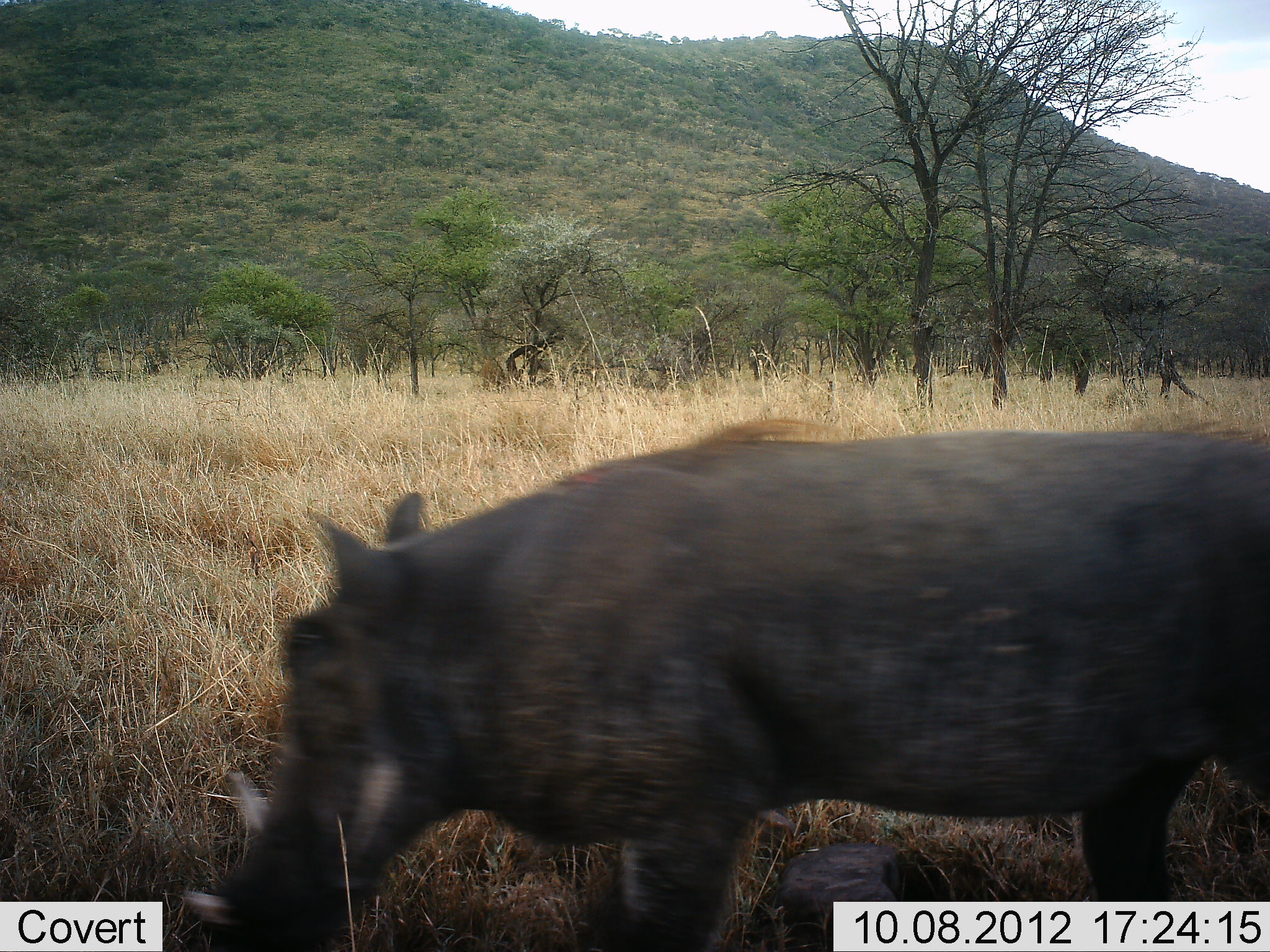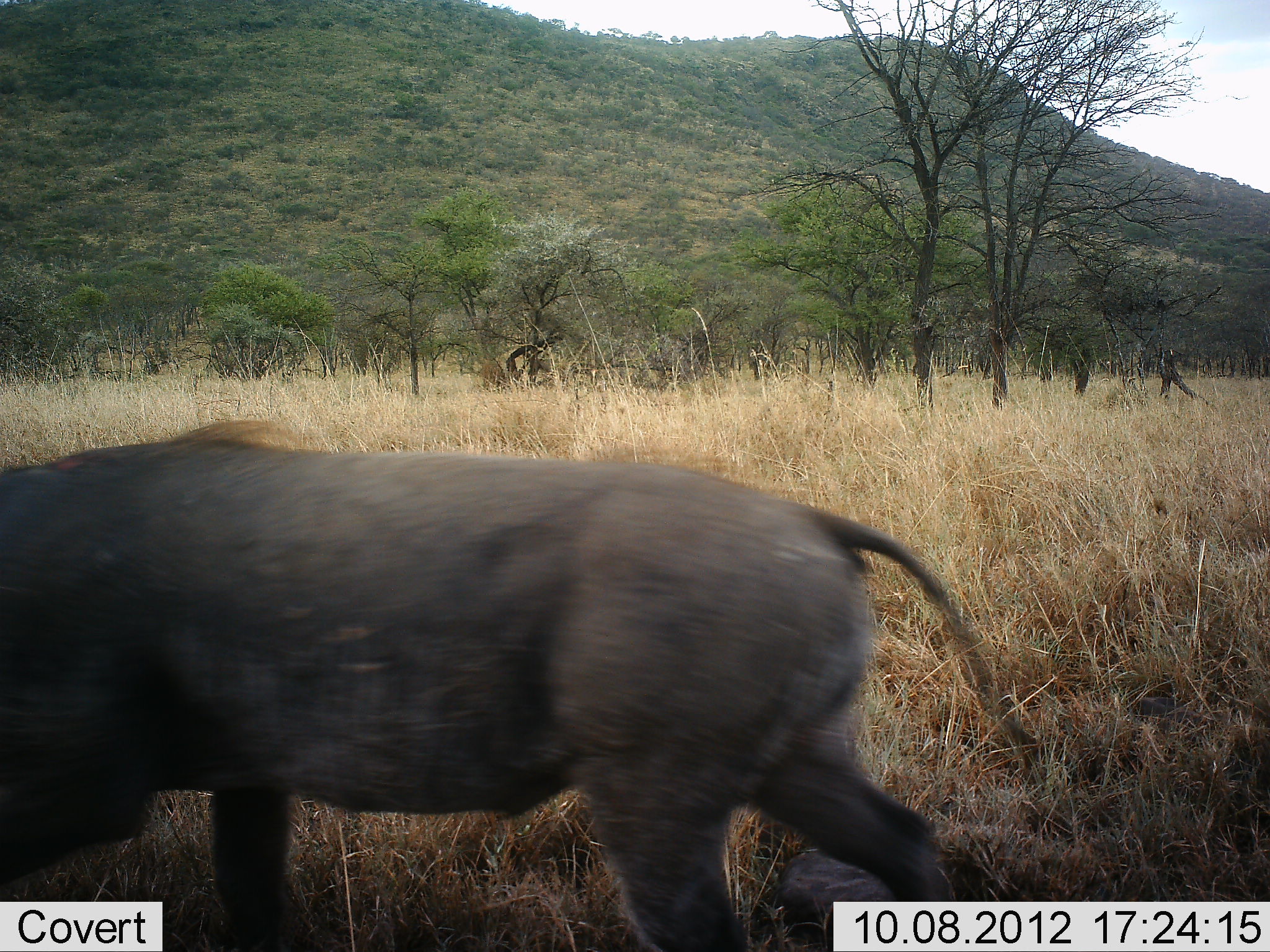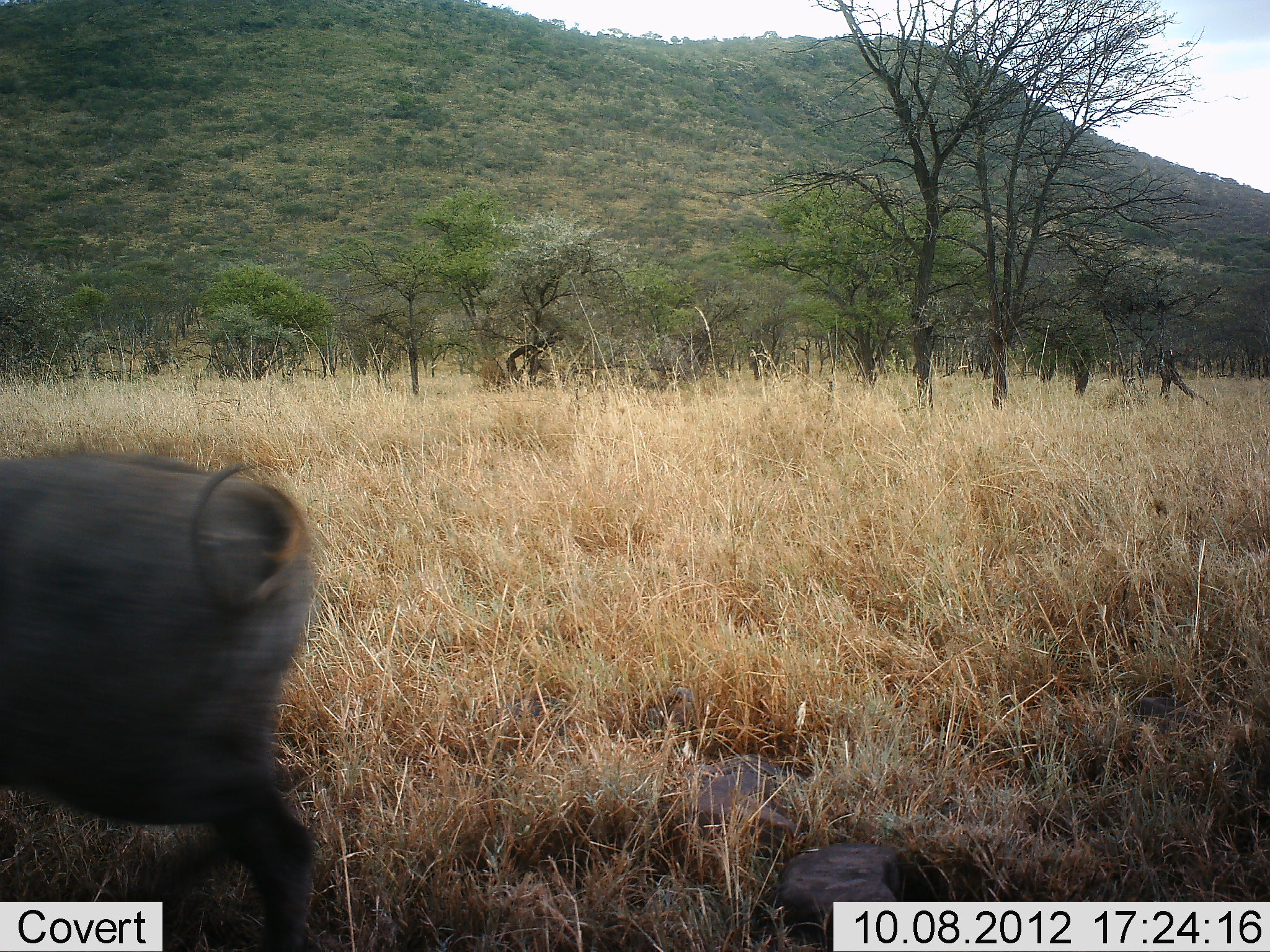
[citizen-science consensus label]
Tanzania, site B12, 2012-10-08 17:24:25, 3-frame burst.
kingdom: Animalia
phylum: Chordata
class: Mammalia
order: Artiodactyla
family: Suidae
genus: Phacochoerus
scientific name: Phacochoerus africanus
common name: warthog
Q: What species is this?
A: Warthog (Phacochoerus africanus).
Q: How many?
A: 1.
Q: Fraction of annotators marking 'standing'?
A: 0%.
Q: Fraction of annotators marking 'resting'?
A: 0%.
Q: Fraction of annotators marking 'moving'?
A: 100%.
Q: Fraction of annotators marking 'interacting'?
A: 0%.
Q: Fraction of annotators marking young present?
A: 0%.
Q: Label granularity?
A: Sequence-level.